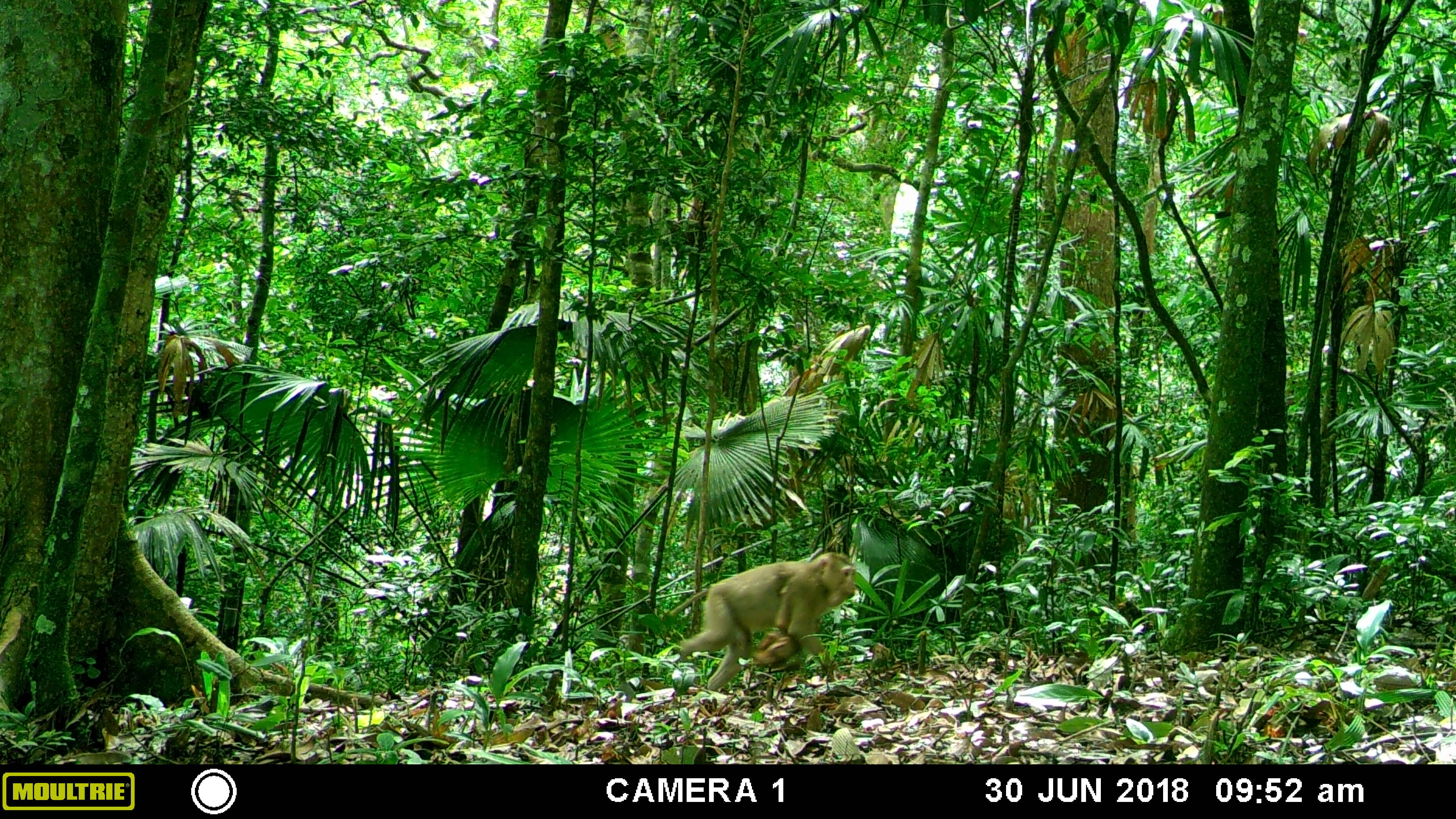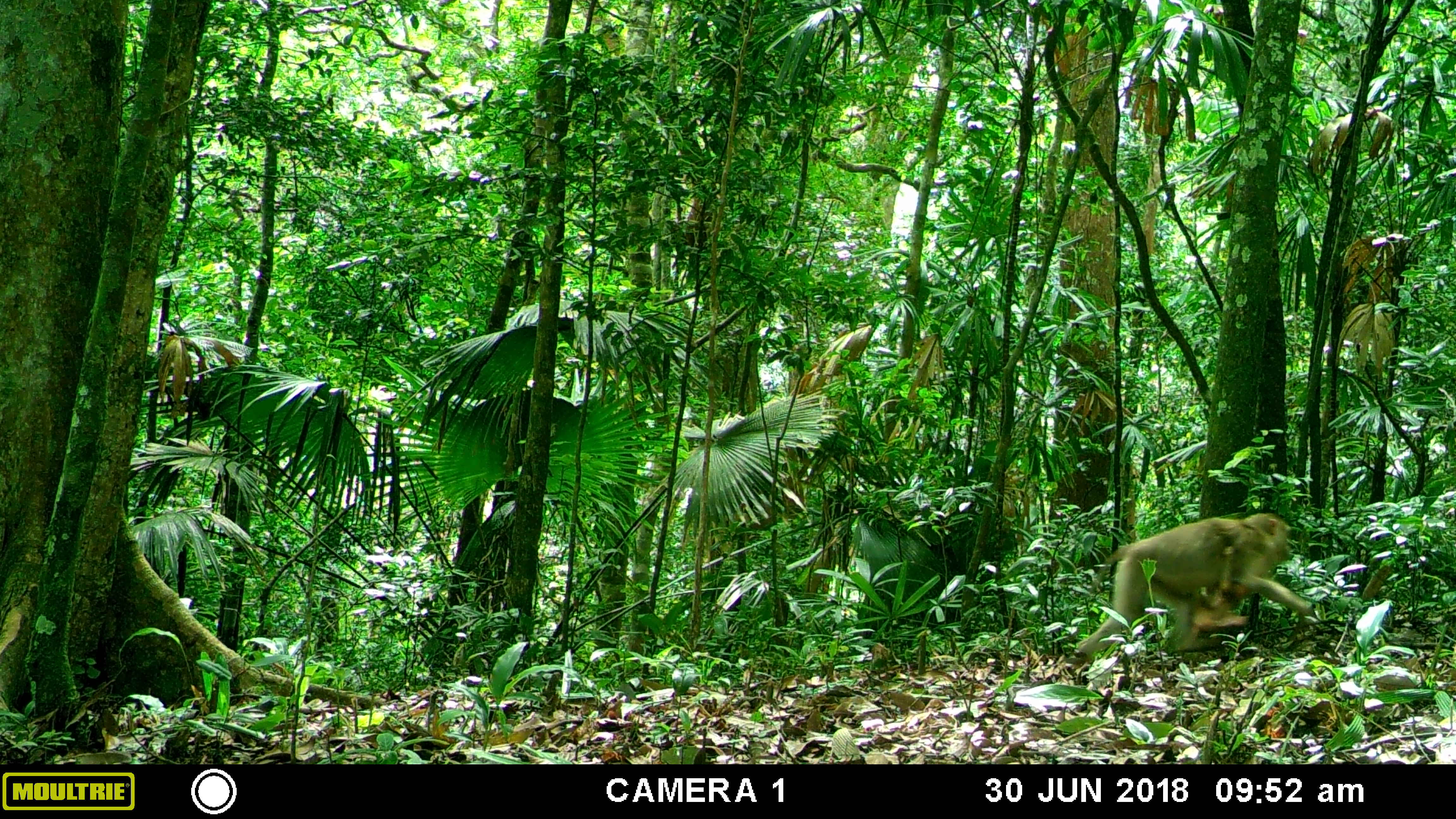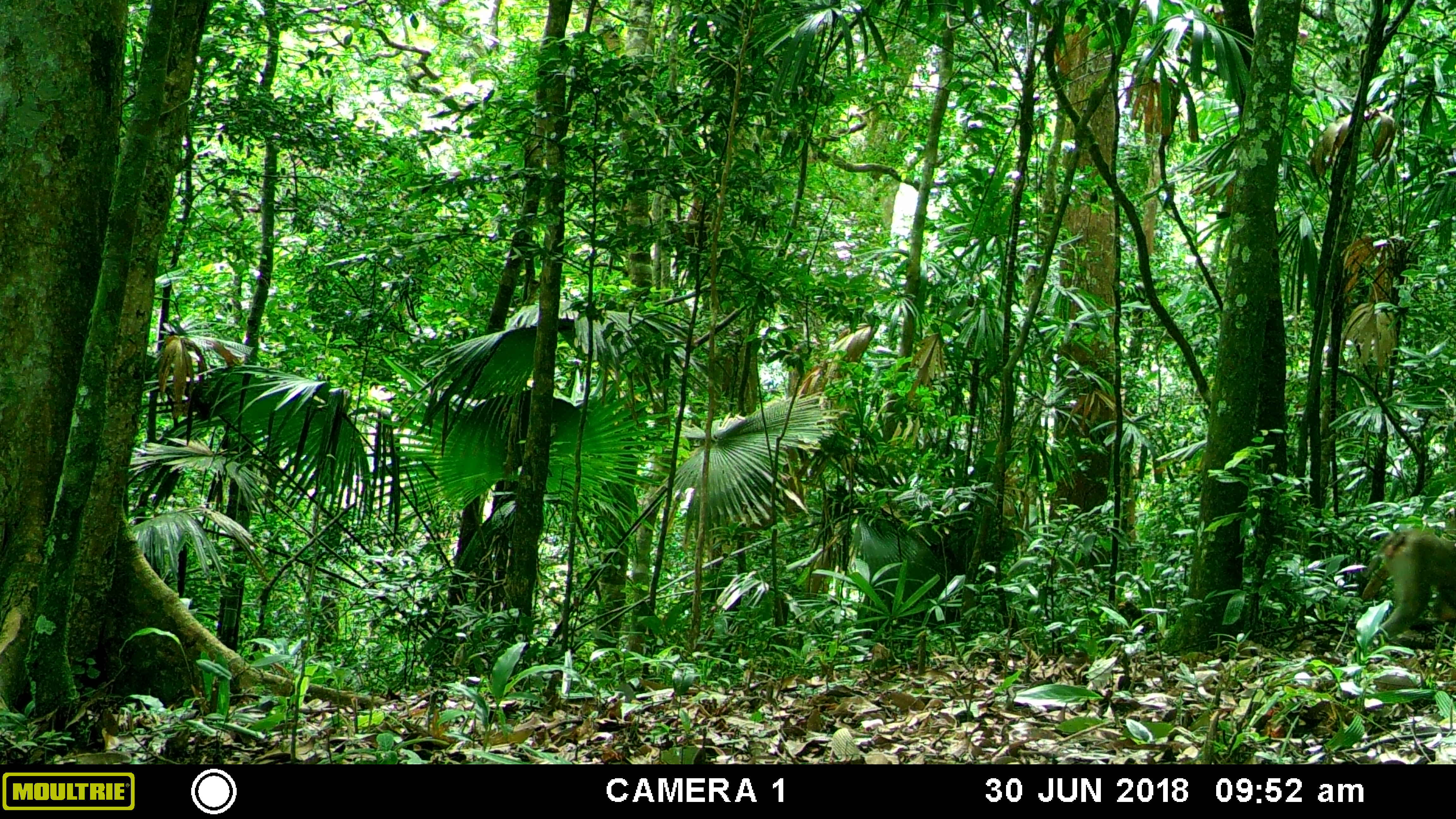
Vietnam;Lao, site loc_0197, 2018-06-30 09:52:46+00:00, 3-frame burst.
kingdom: Animalia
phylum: Chordata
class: Mammalia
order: Primates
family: Cercopithecidae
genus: Macaca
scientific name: Macaca nemestrina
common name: pig-tailed macaque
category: pig tailed macaque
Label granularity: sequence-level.